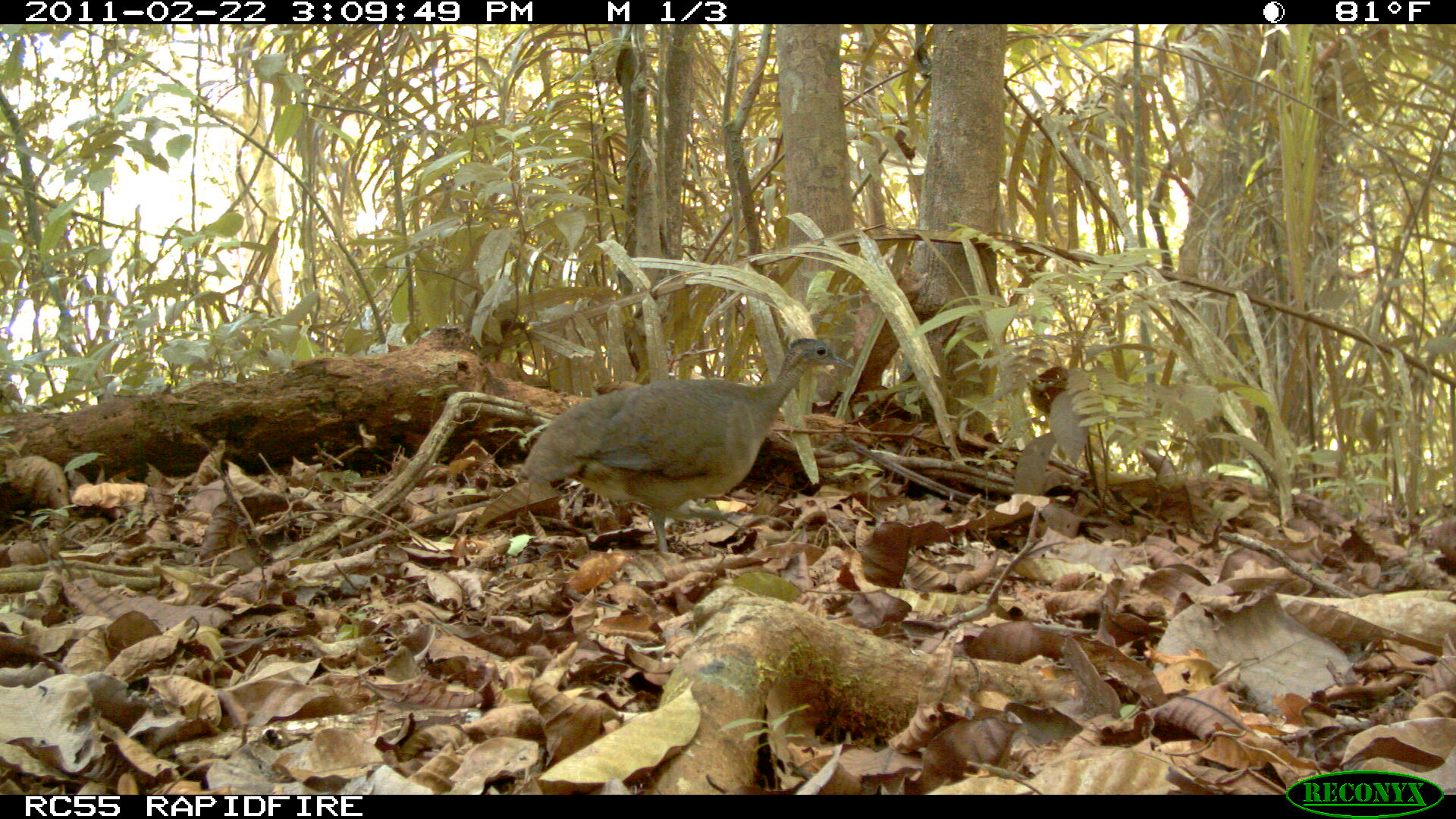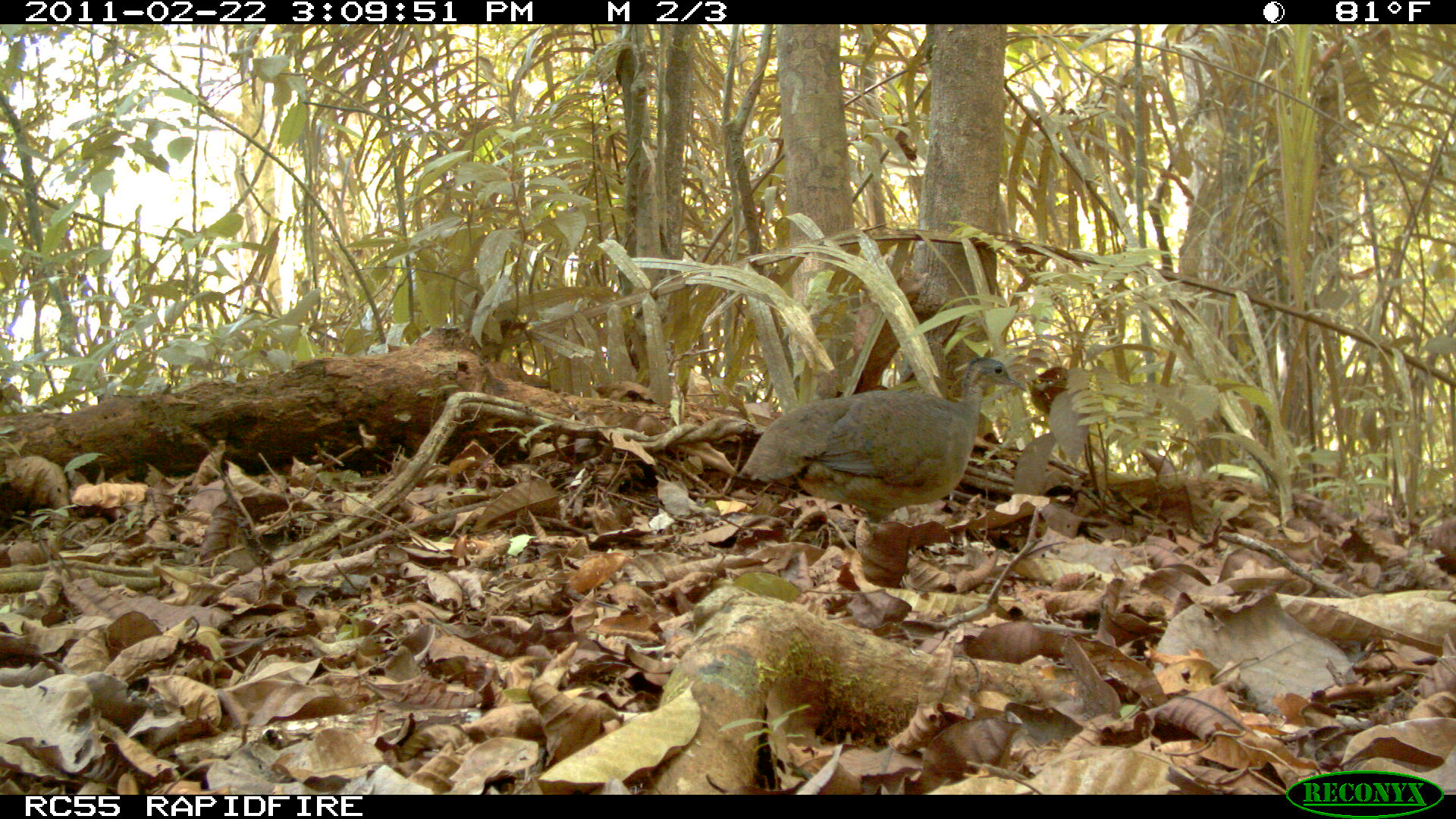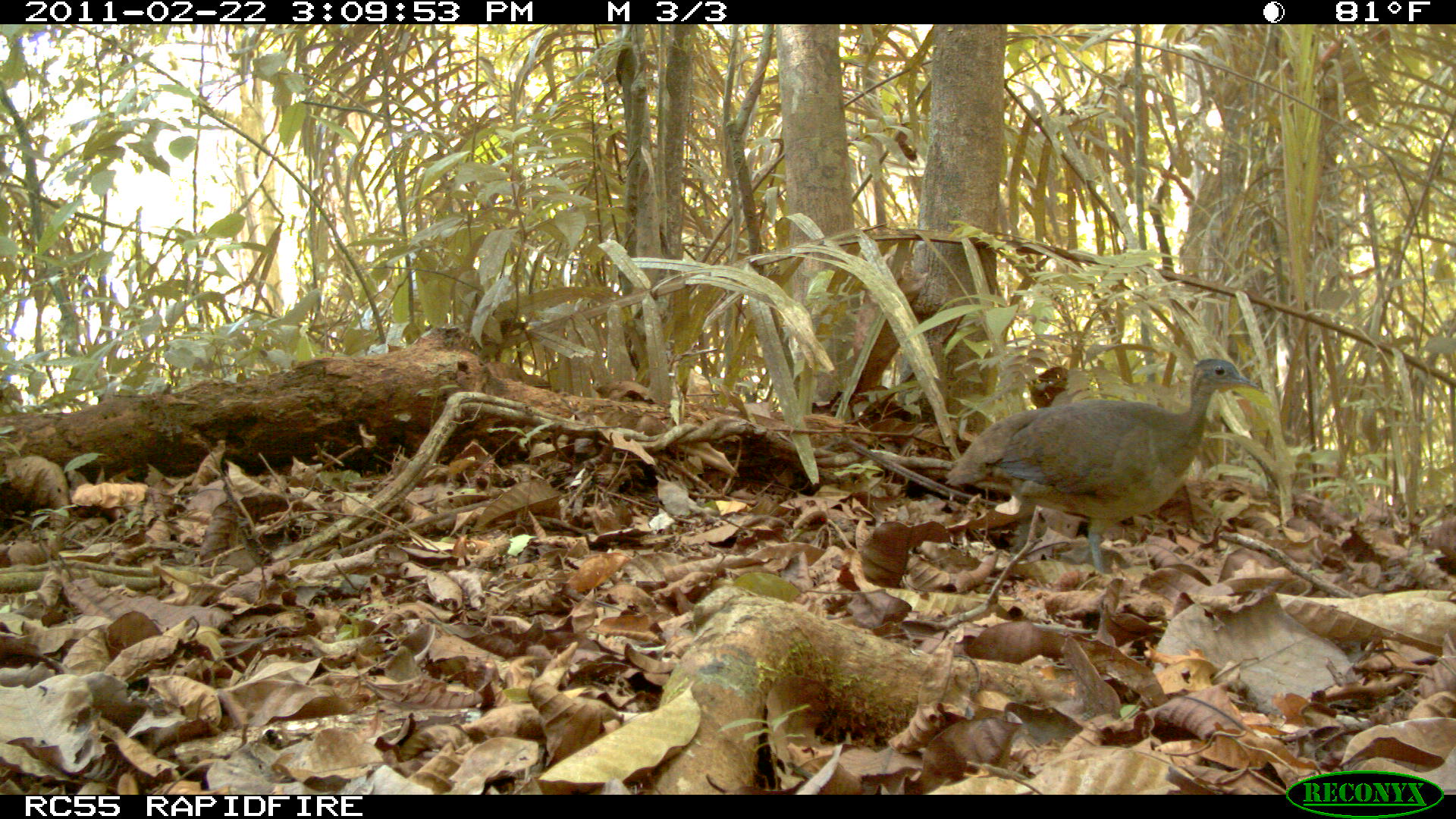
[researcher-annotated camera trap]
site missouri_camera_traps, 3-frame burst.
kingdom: Animalia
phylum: Chordata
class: Aves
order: Tinamiformes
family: Tinamidae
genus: Tinamus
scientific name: Tinamus major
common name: great tinamou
Great tinamou (Tinamus major). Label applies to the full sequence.